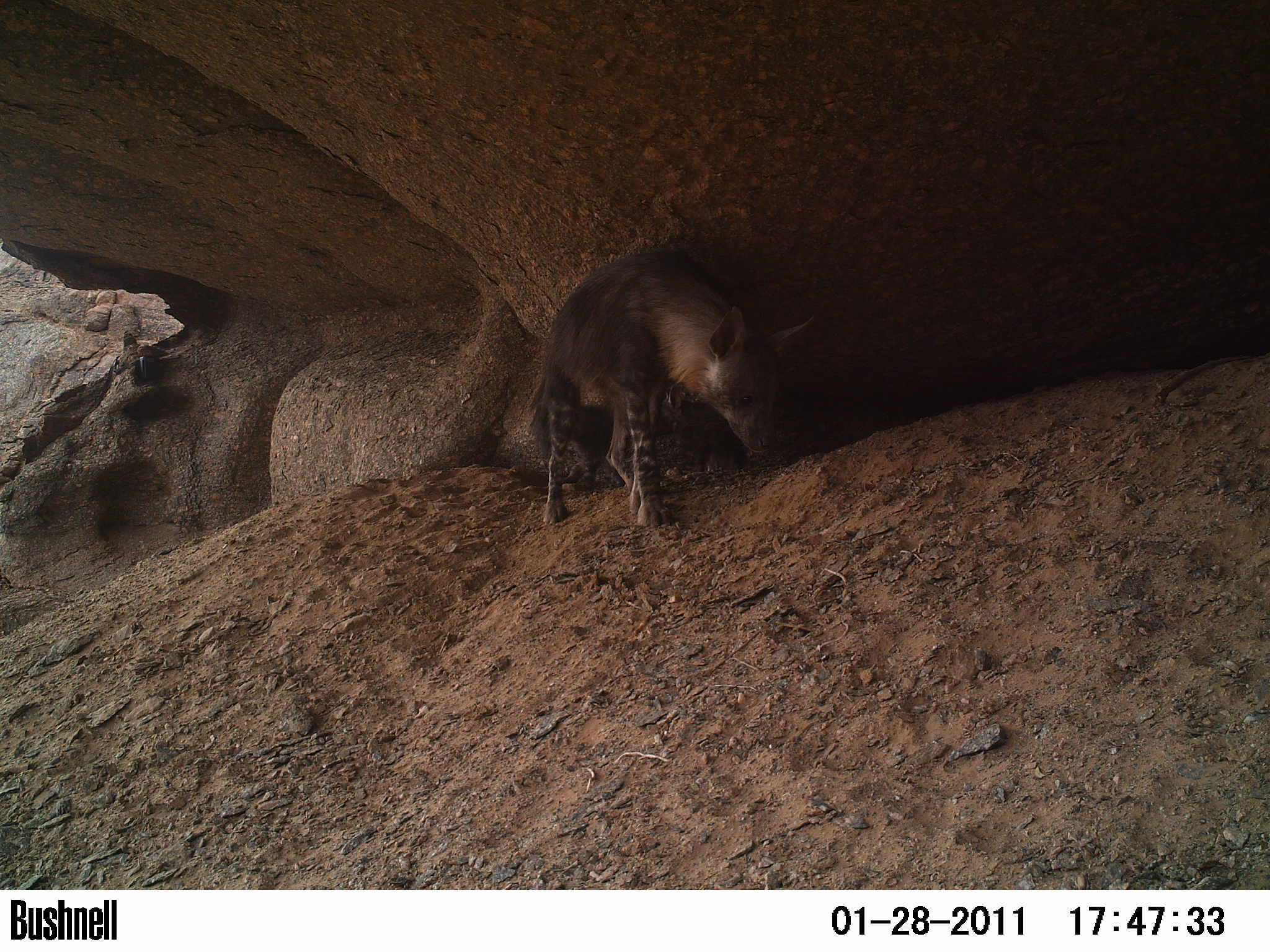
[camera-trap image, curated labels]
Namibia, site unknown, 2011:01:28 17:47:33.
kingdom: Animalia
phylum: Chordata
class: Mammalia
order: Carnivora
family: Hyaenidae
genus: Parahyaena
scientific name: Parahyaena brunnea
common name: brown hyena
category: hyaena brunnea